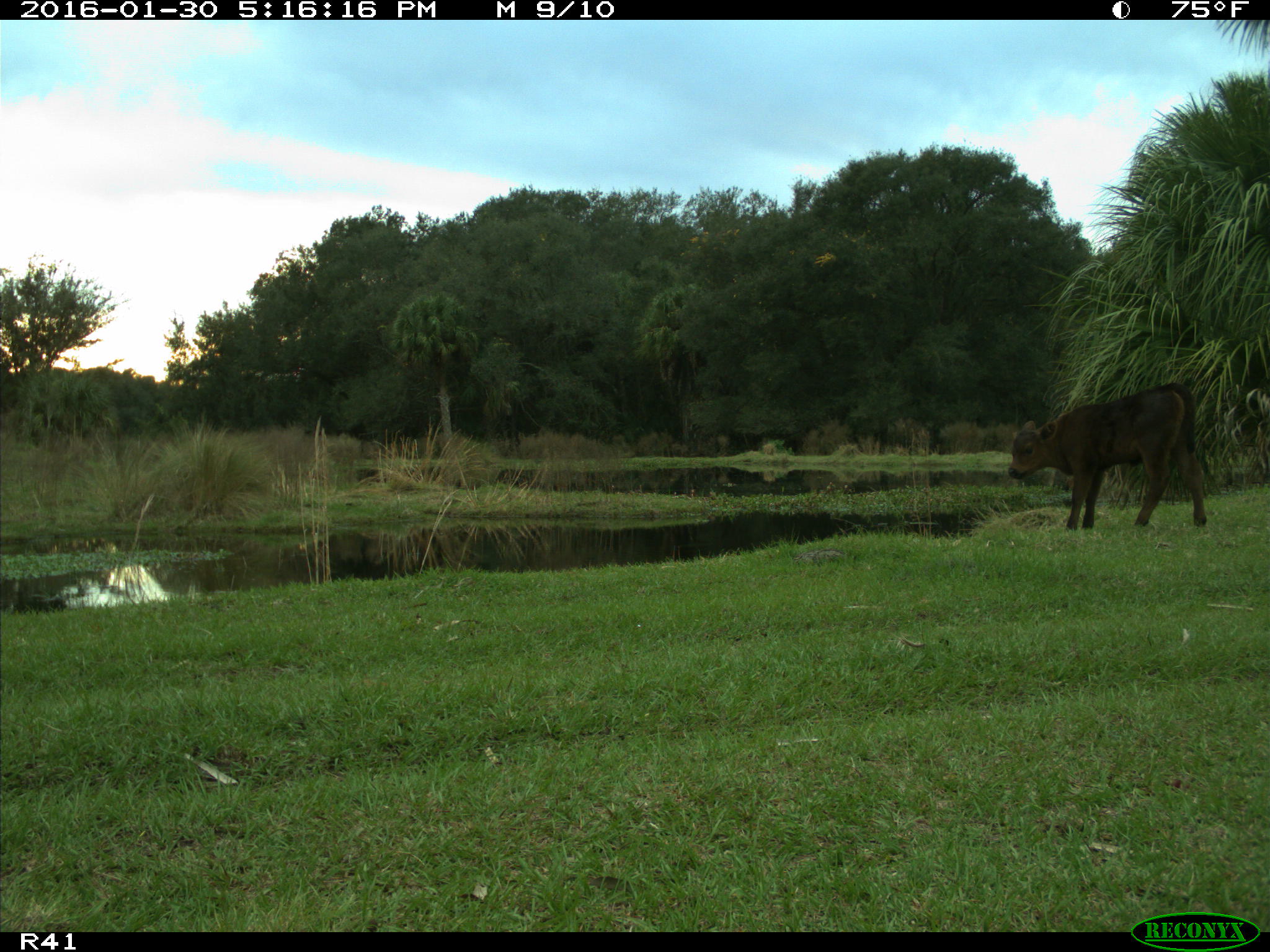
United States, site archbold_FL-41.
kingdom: Animalia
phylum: Chordata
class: Mammalia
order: Artiodactyla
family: Bovidae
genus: Bos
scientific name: Bos taurus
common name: domestic cow